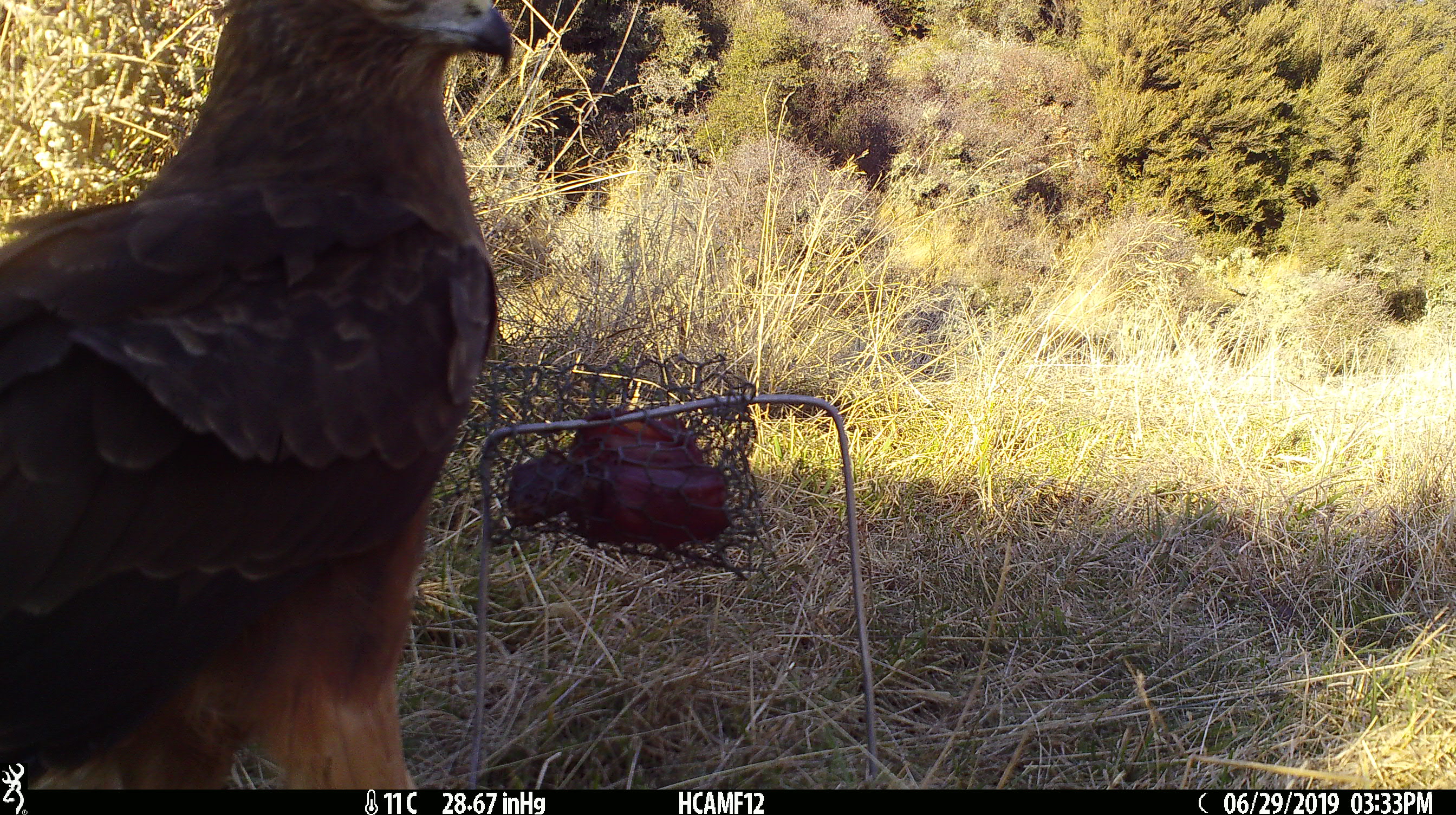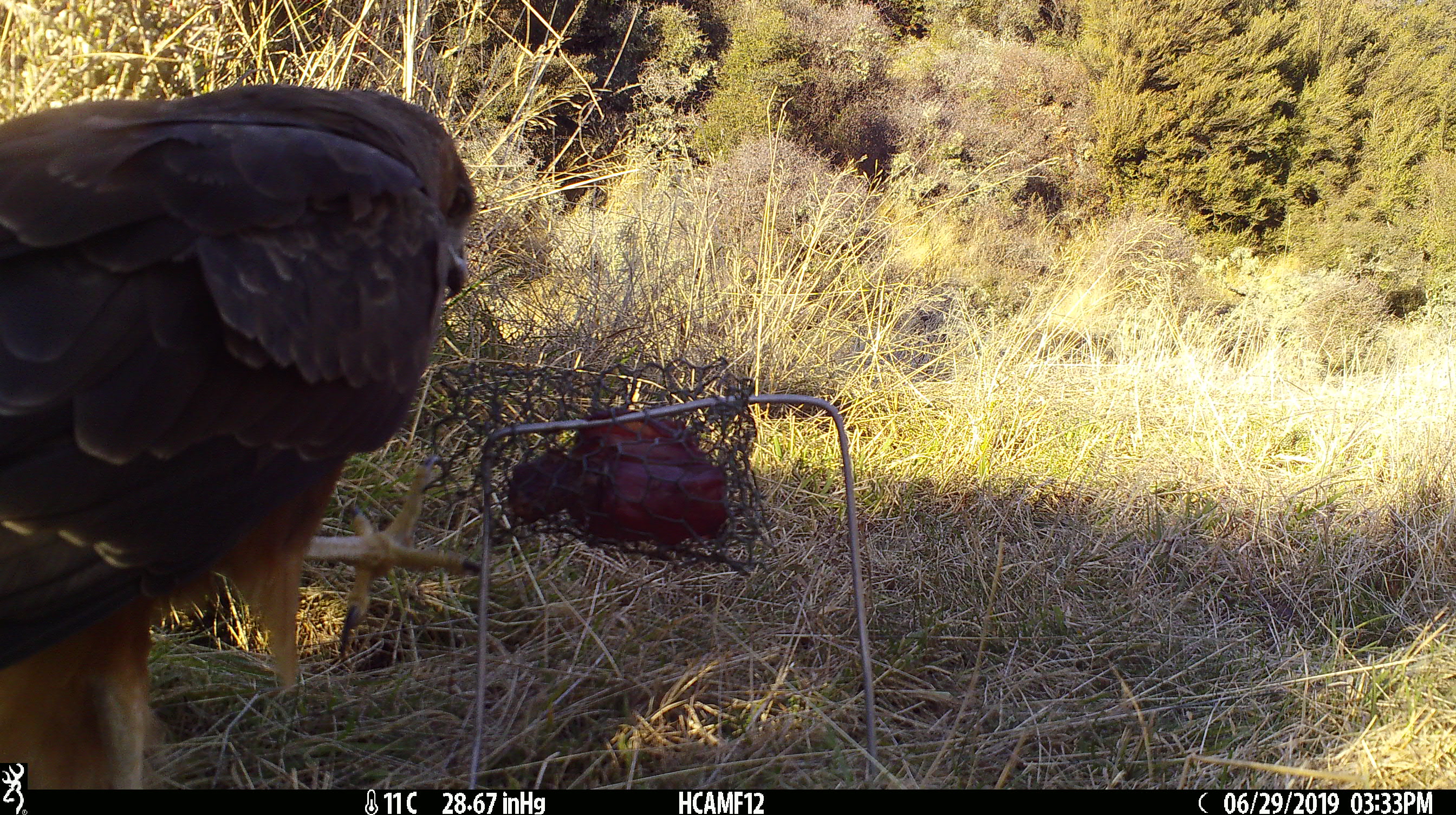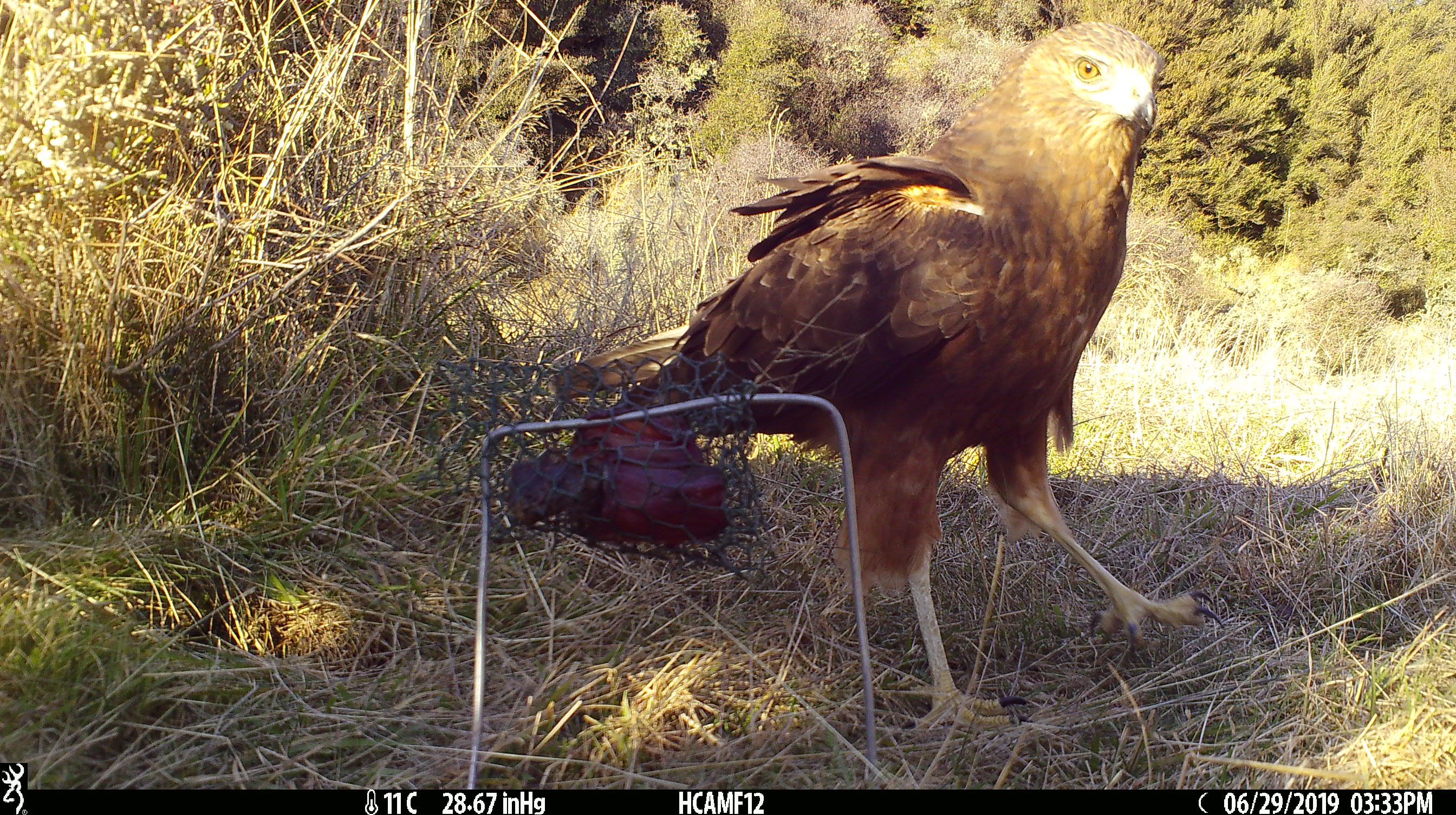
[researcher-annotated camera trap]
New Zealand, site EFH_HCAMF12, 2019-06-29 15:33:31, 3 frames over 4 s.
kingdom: Animalia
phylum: Chordata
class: Aves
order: Accipitriformes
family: Accipitridae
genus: Circus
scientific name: Circus approximans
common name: swamp harrier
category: harrier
Harrier (swamp harrier) (Circus approximans).